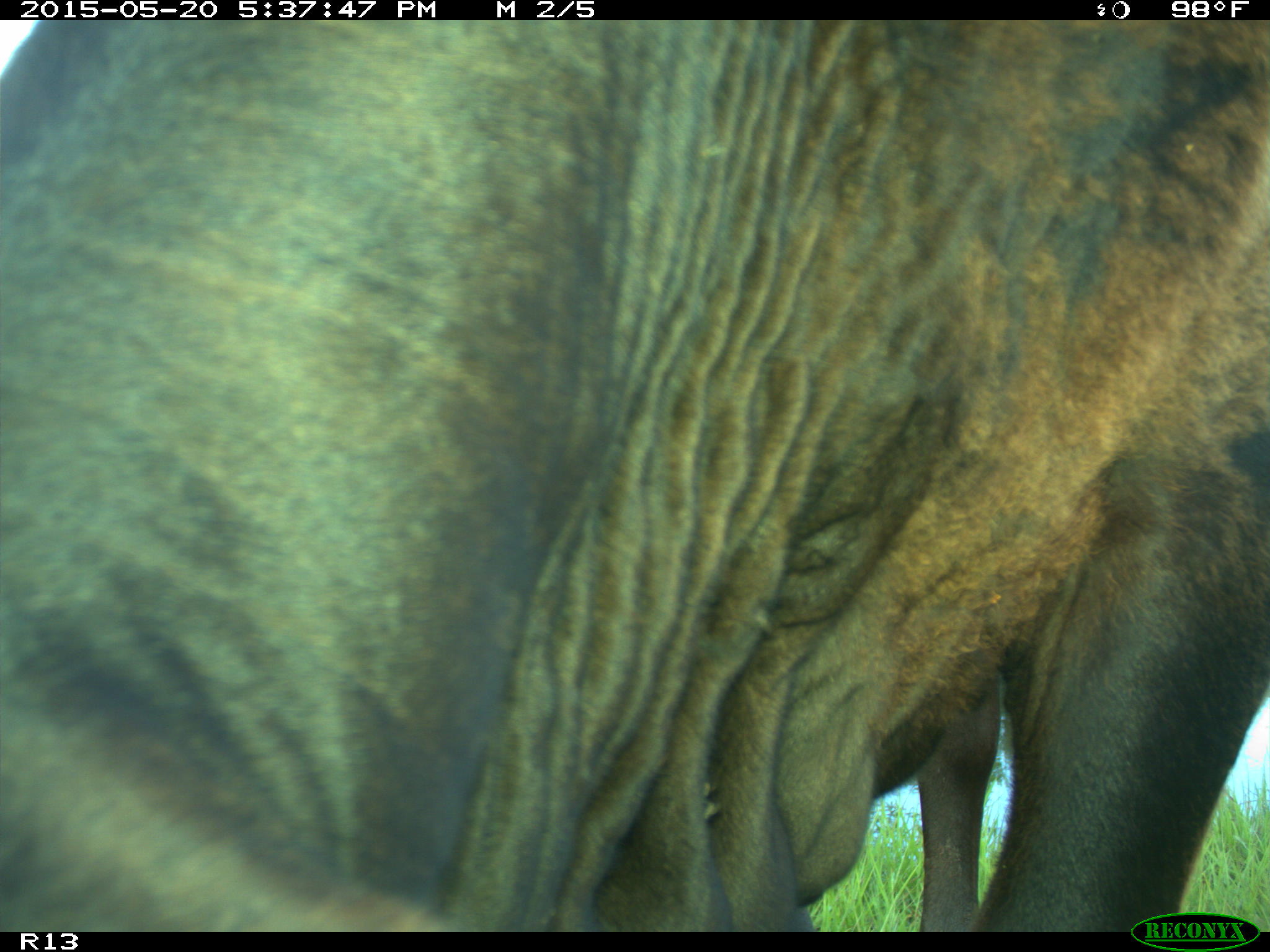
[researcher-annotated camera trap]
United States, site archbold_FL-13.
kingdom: Animalia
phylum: Chordata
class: Mammalia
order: Artiodactyla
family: Bovidae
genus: Bos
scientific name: Bos taurus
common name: domestic cow